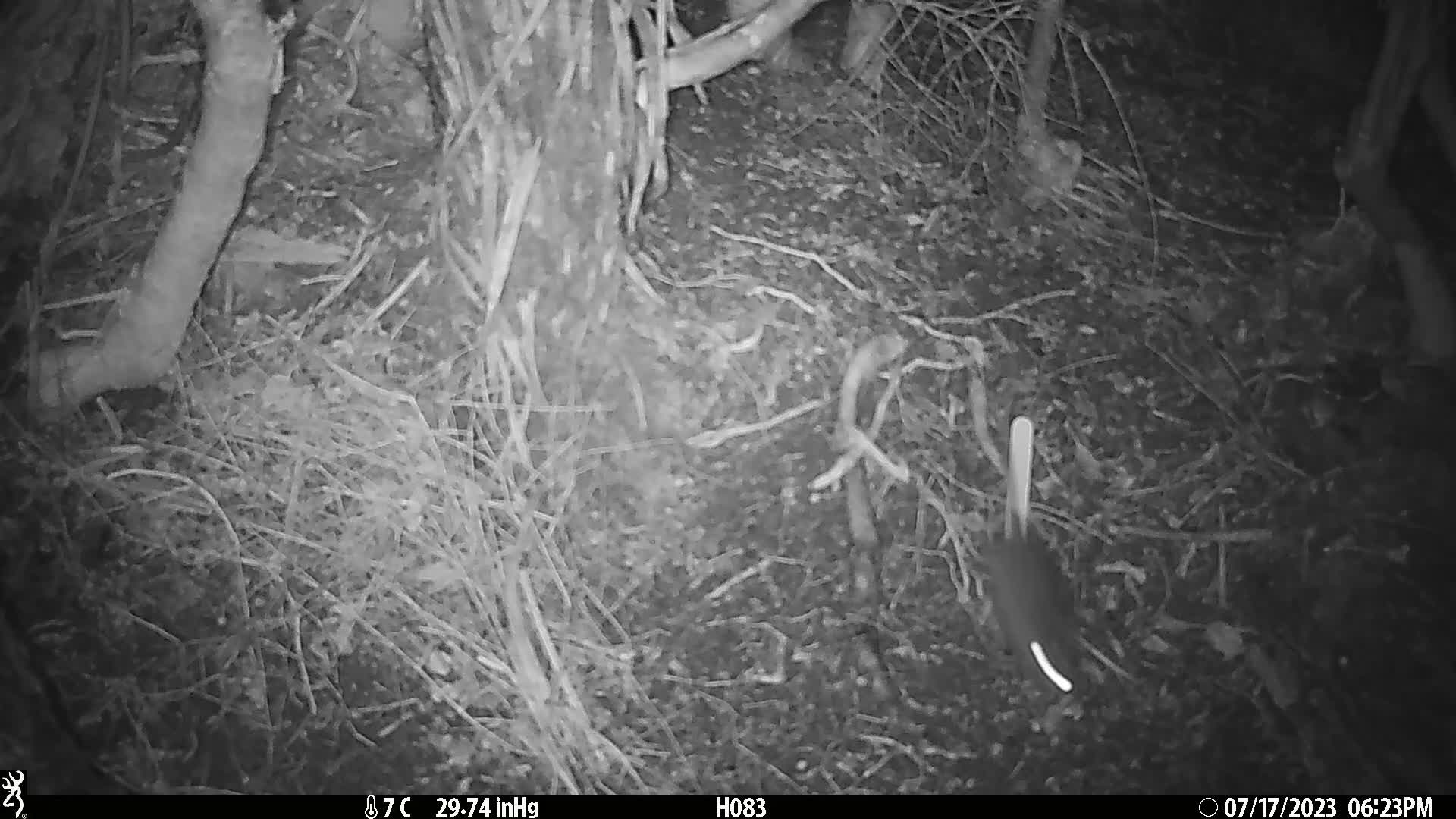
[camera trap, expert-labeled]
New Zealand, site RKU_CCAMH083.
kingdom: Animalia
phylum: Chordata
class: Mammalia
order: Rodentia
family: Muridae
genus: Rattus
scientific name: Rattus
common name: rat